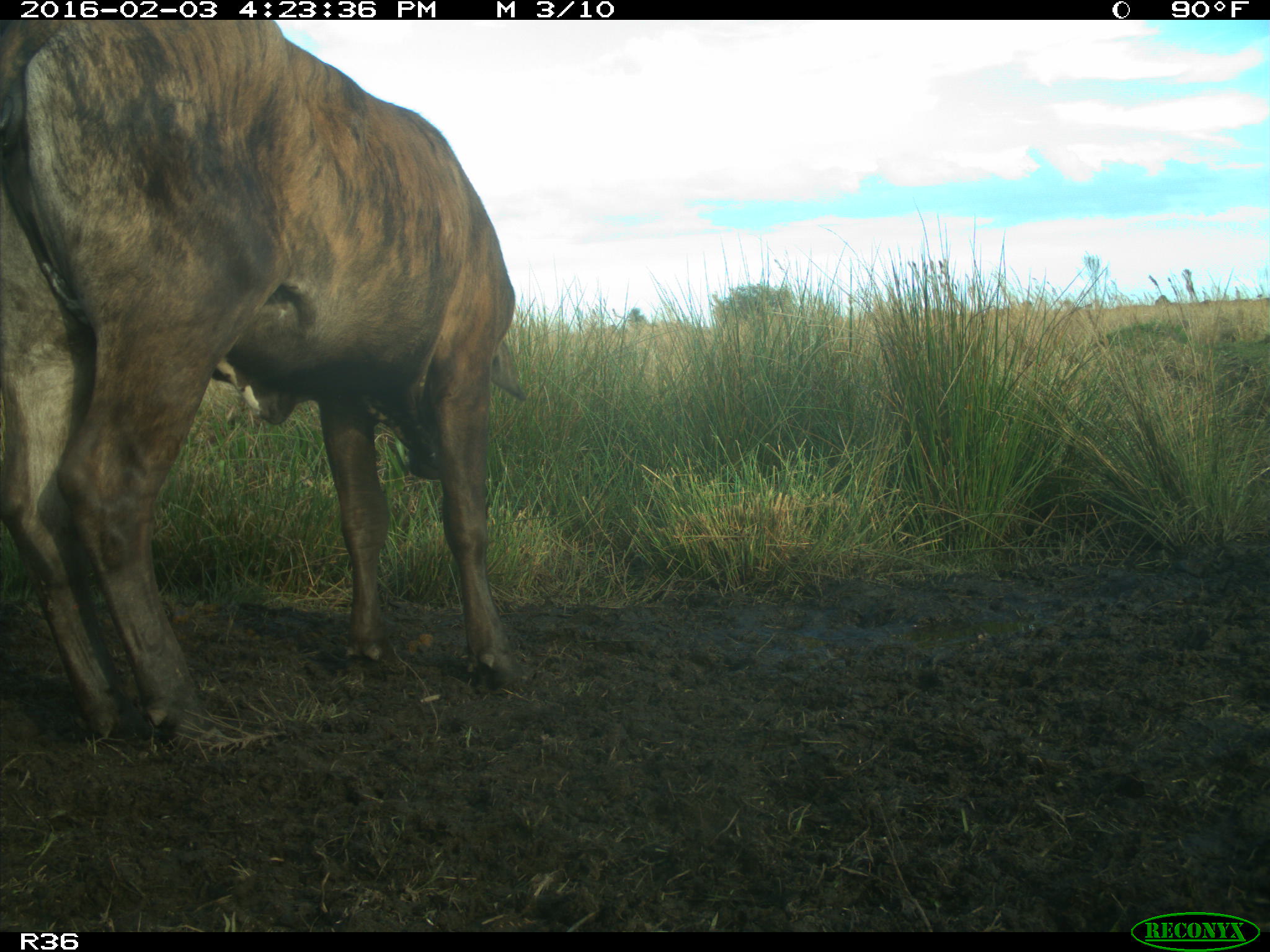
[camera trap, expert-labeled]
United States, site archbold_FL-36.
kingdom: Animalia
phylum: Chordata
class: Mammalia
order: Artiodactyla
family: Bovidae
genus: Bos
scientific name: Bos taurus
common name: domestic cow